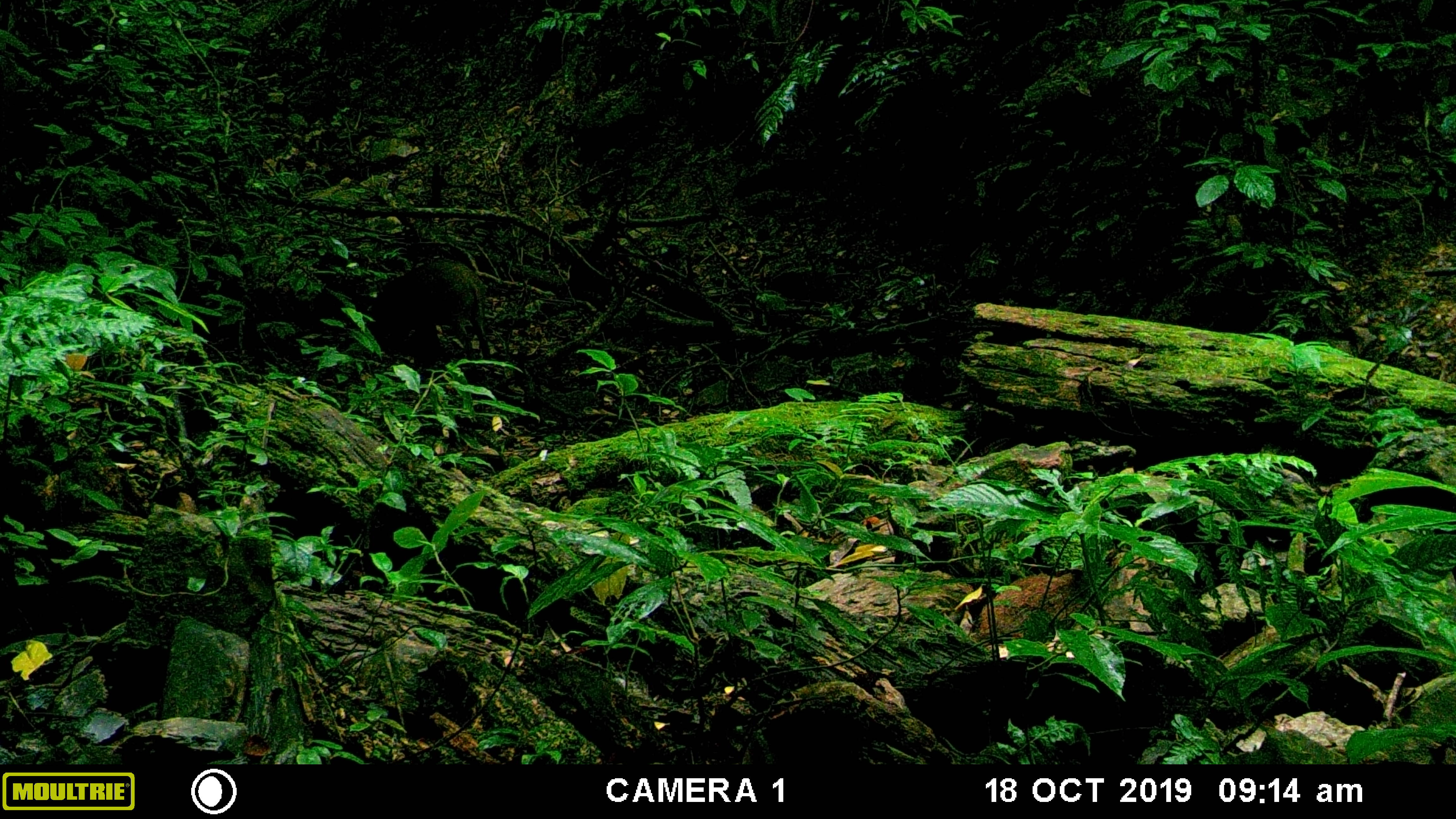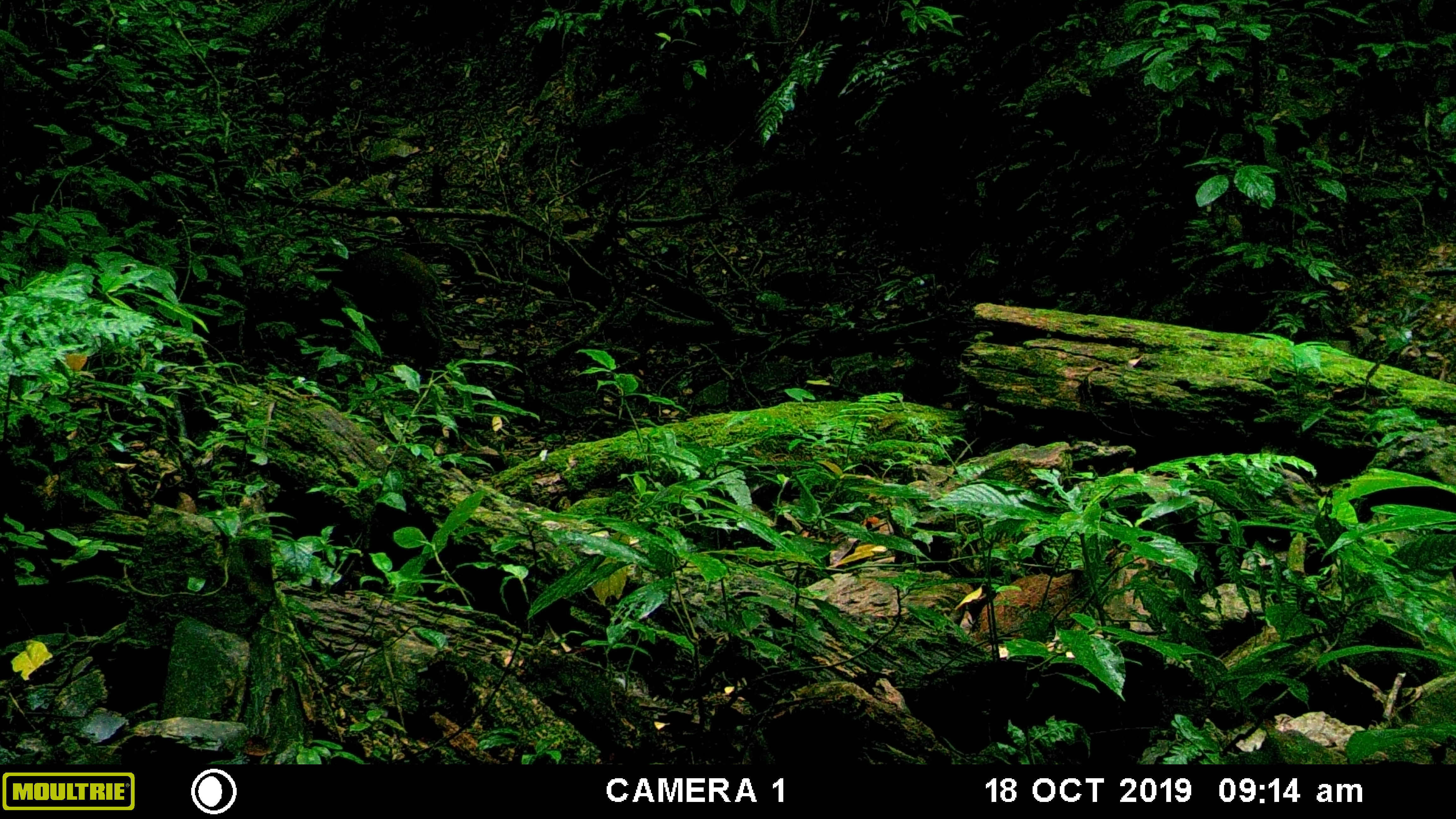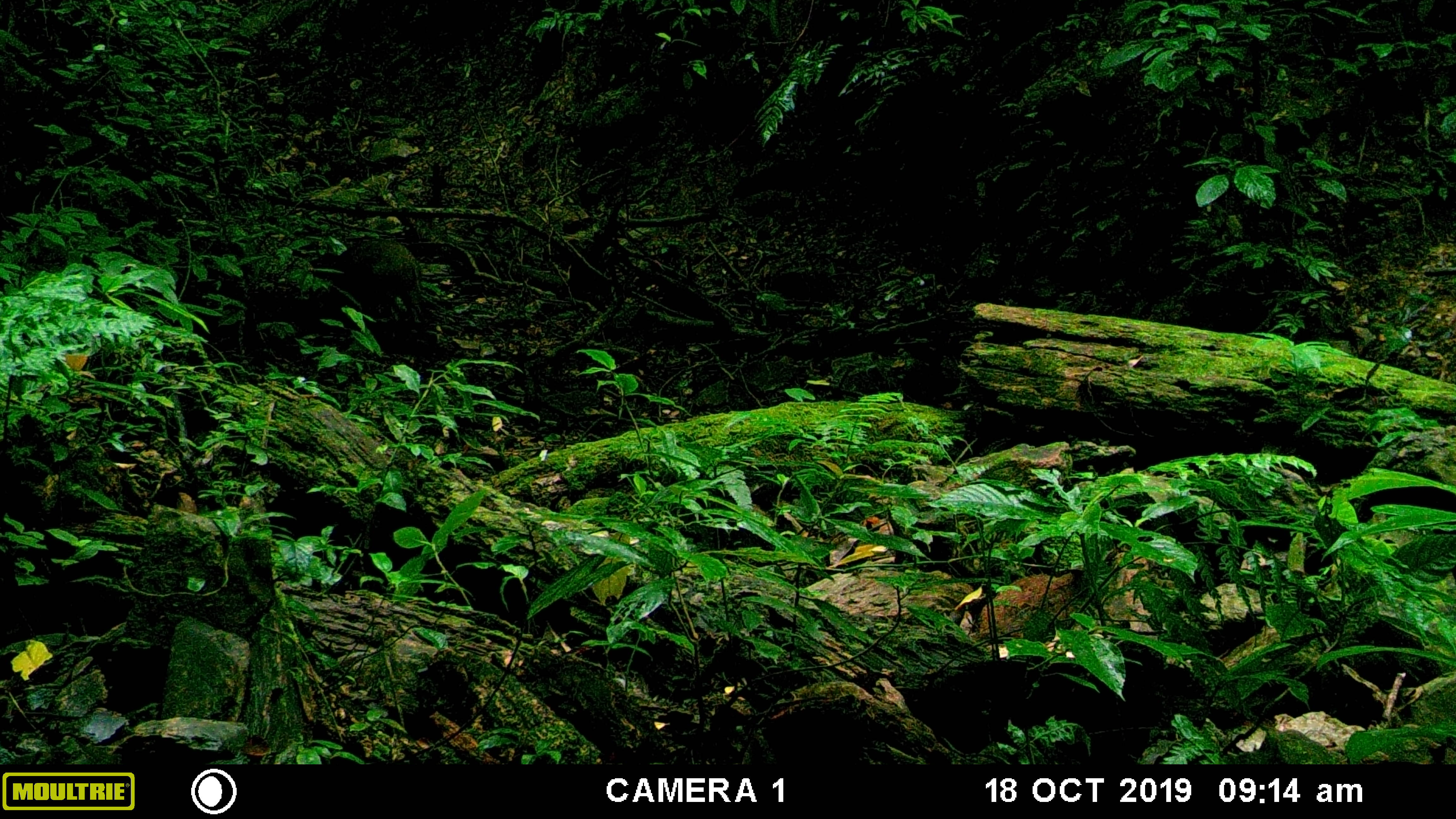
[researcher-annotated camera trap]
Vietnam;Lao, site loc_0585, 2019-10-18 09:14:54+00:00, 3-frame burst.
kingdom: Animalia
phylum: Chordata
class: Mammalia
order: Artiodactyla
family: Suidae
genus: Sus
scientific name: Sus scrofa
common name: eurasian wild pig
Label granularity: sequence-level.